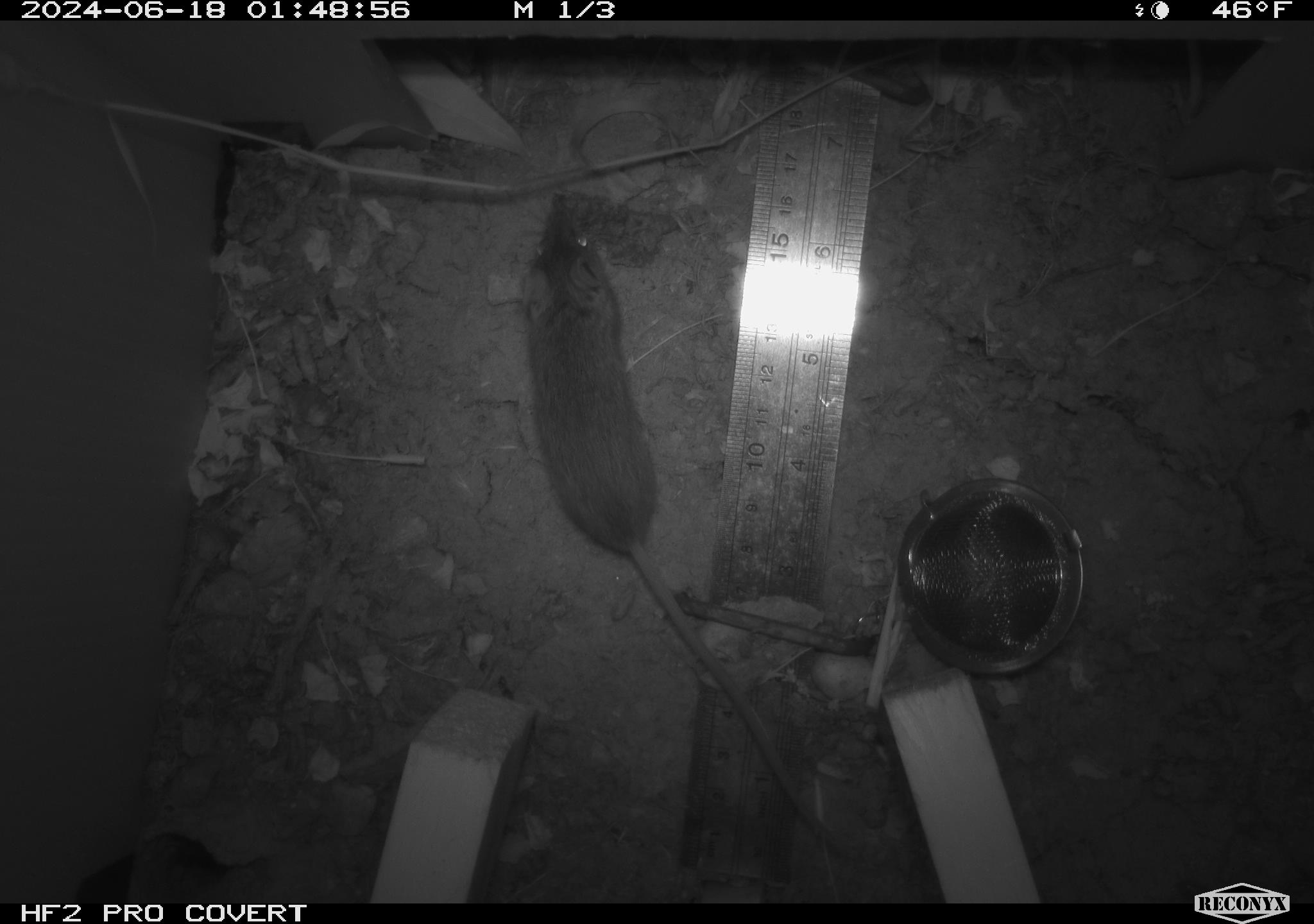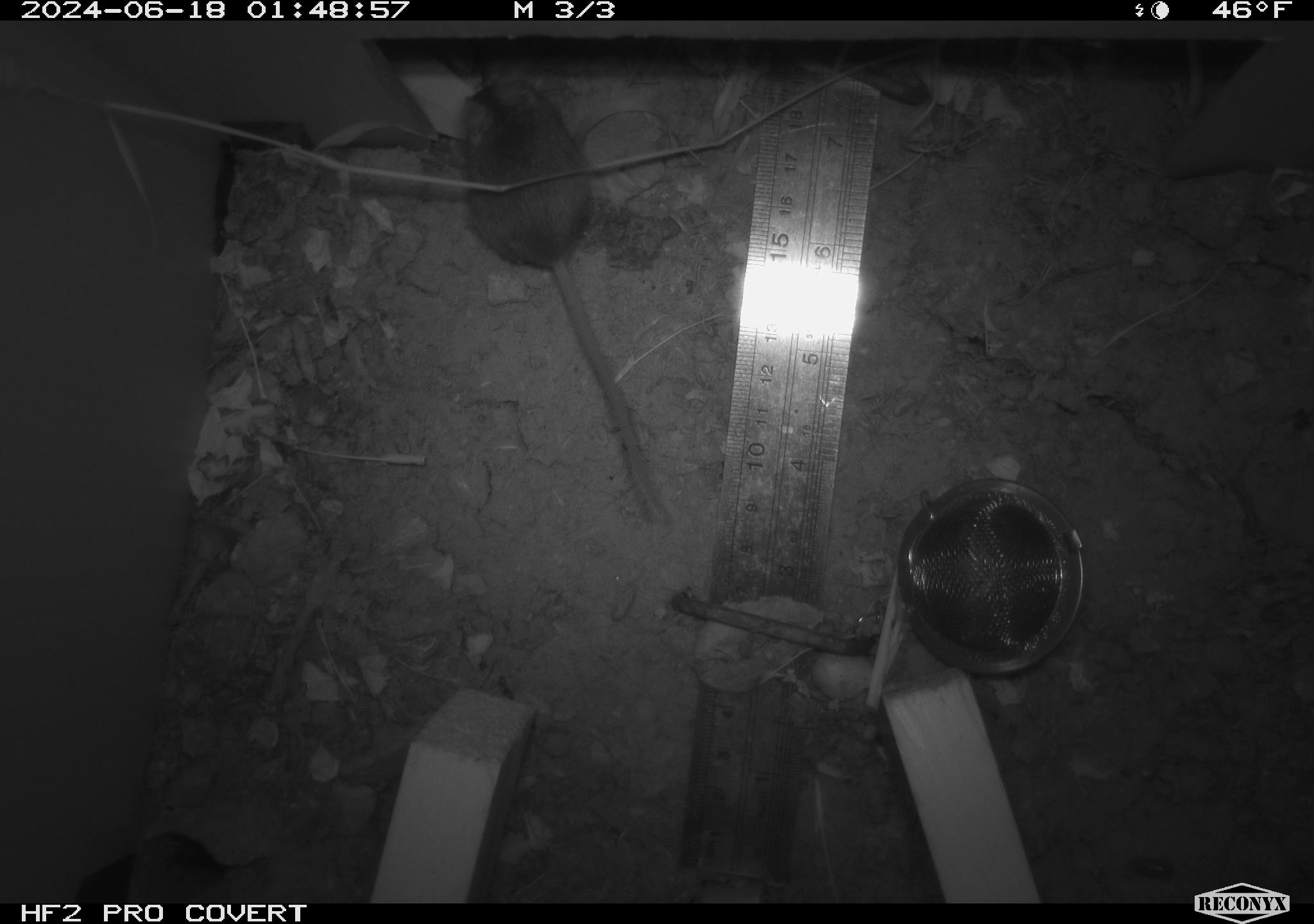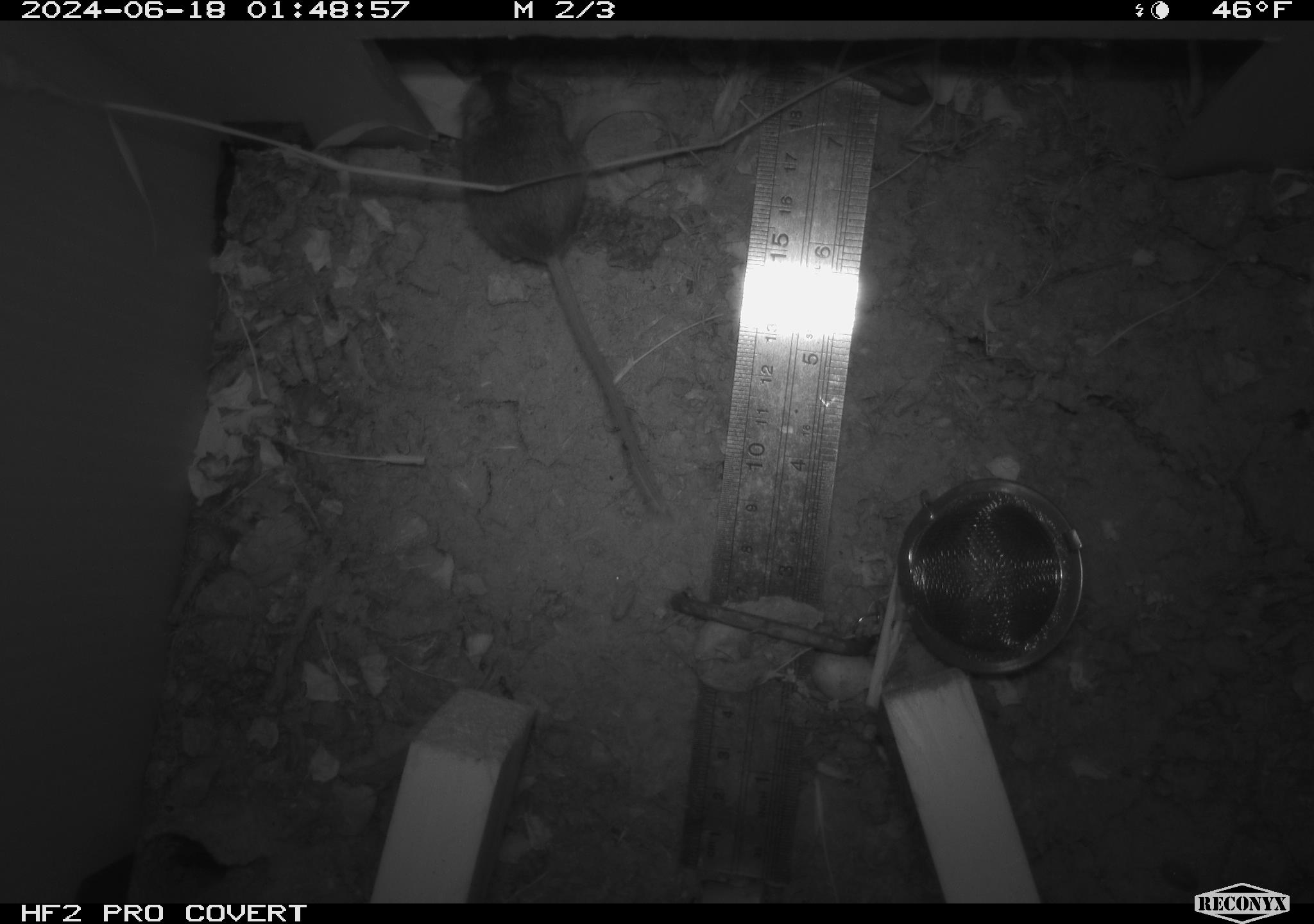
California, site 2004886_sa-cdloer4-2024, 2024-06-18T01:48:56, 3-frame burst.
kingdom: Animalia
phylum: Chordata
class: Mammalia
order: Rodentia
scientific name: Rodentia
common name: rodent